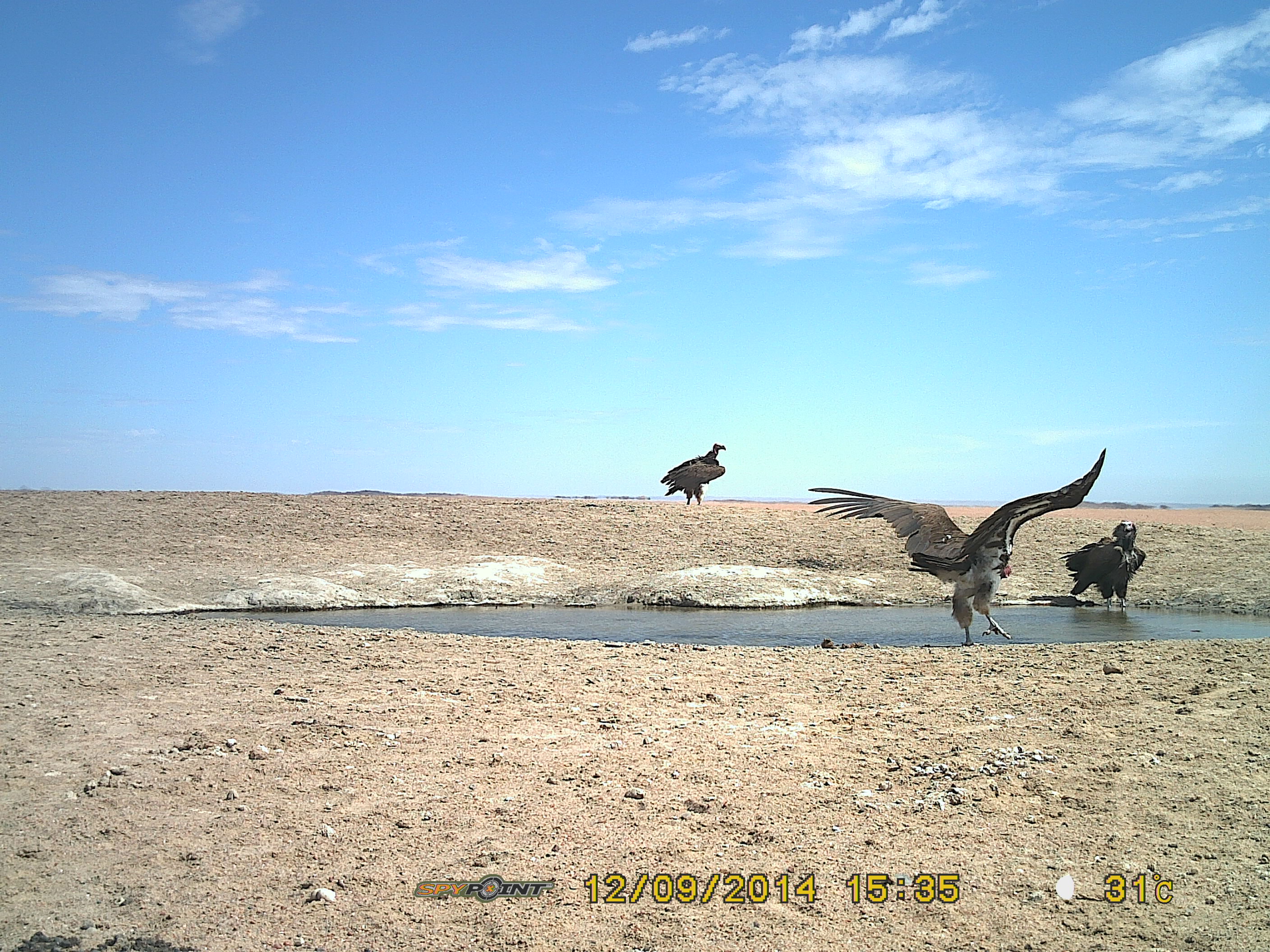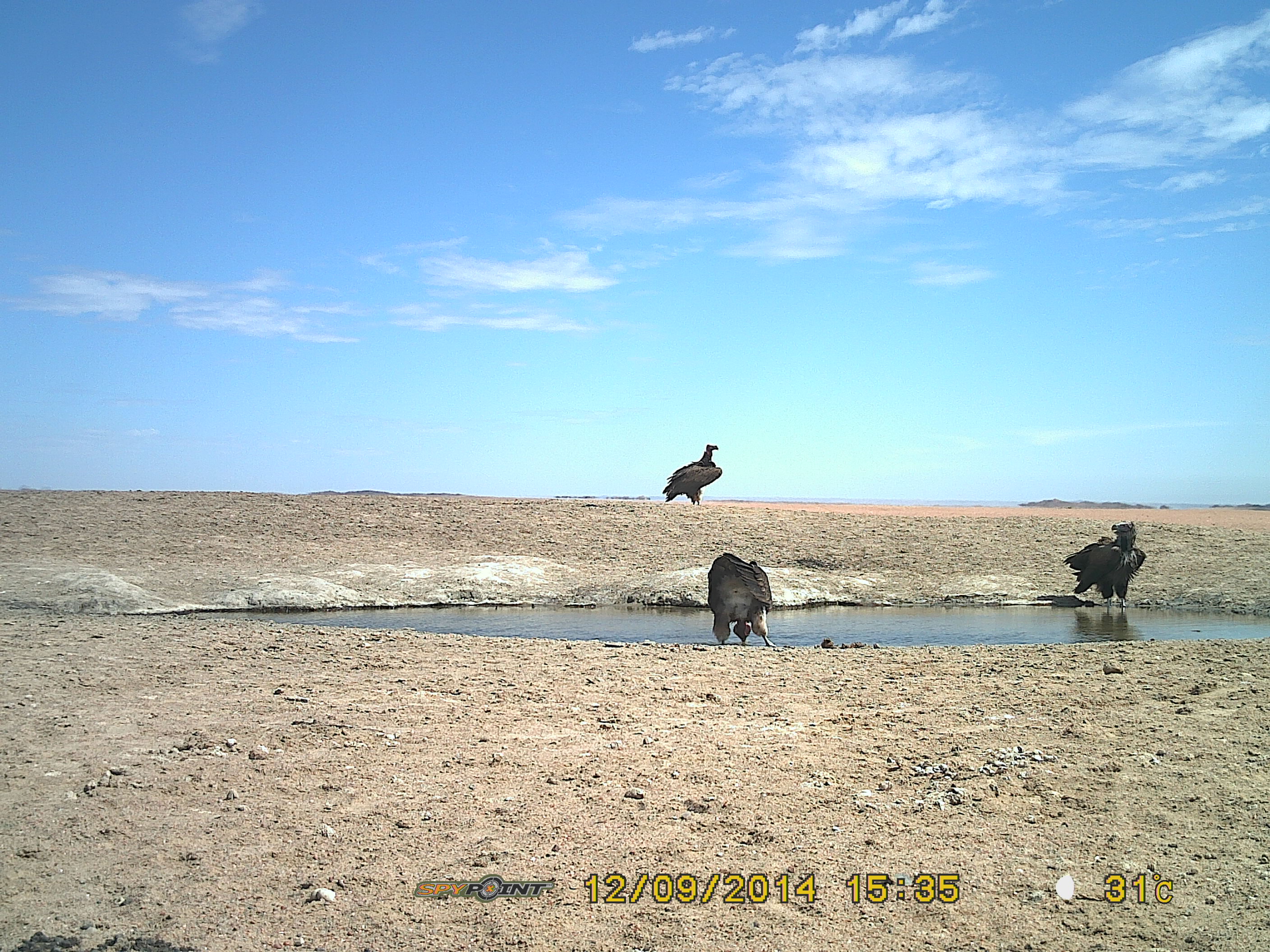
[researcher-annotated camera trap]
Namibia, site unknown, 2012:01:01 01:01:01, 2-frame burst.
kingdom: Animalia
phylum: Chordata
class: Aves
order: Accipitriformes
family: Accipitridae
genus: Torgos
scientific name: Torgos tracheliotos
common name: lappet-faced vulture